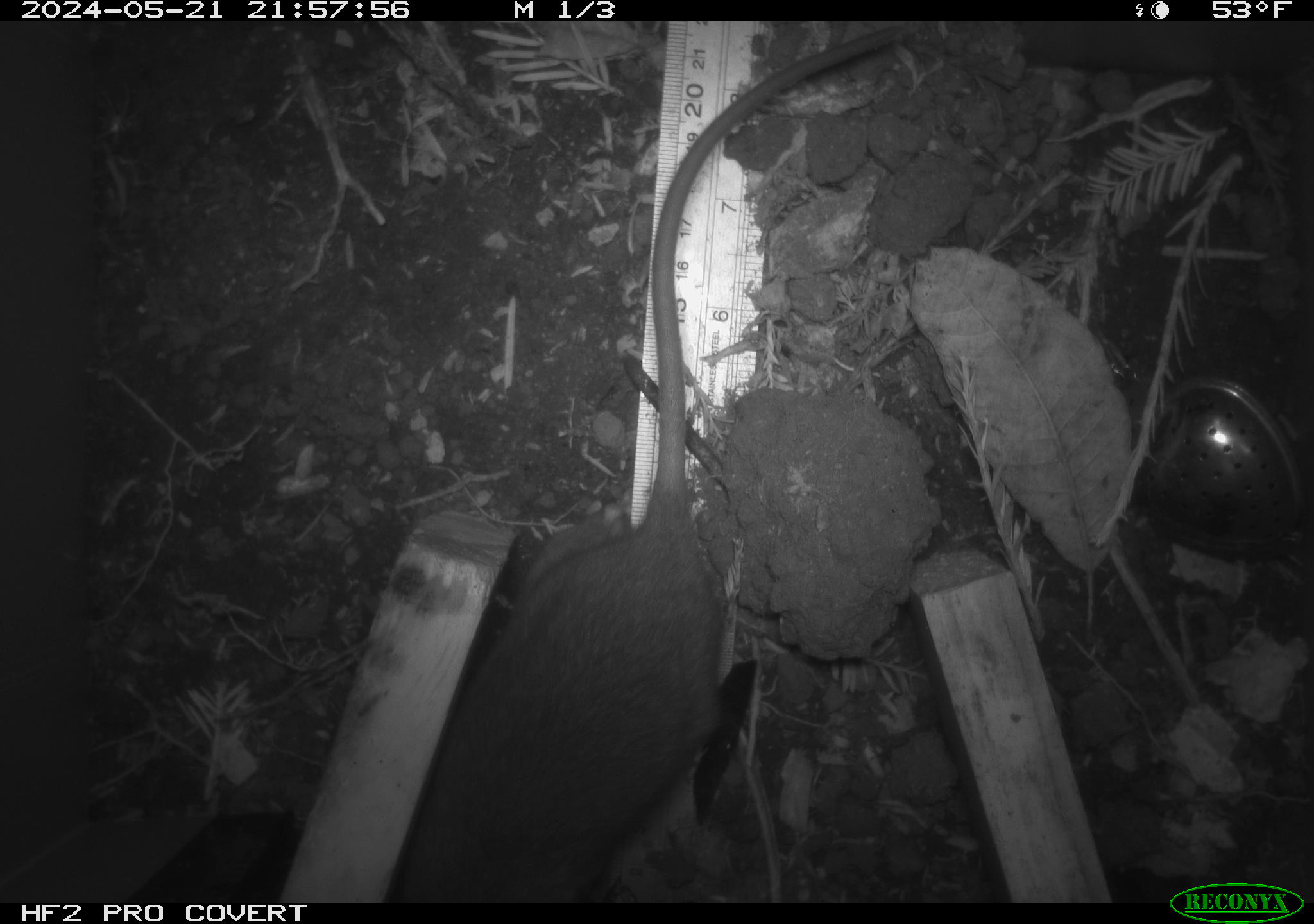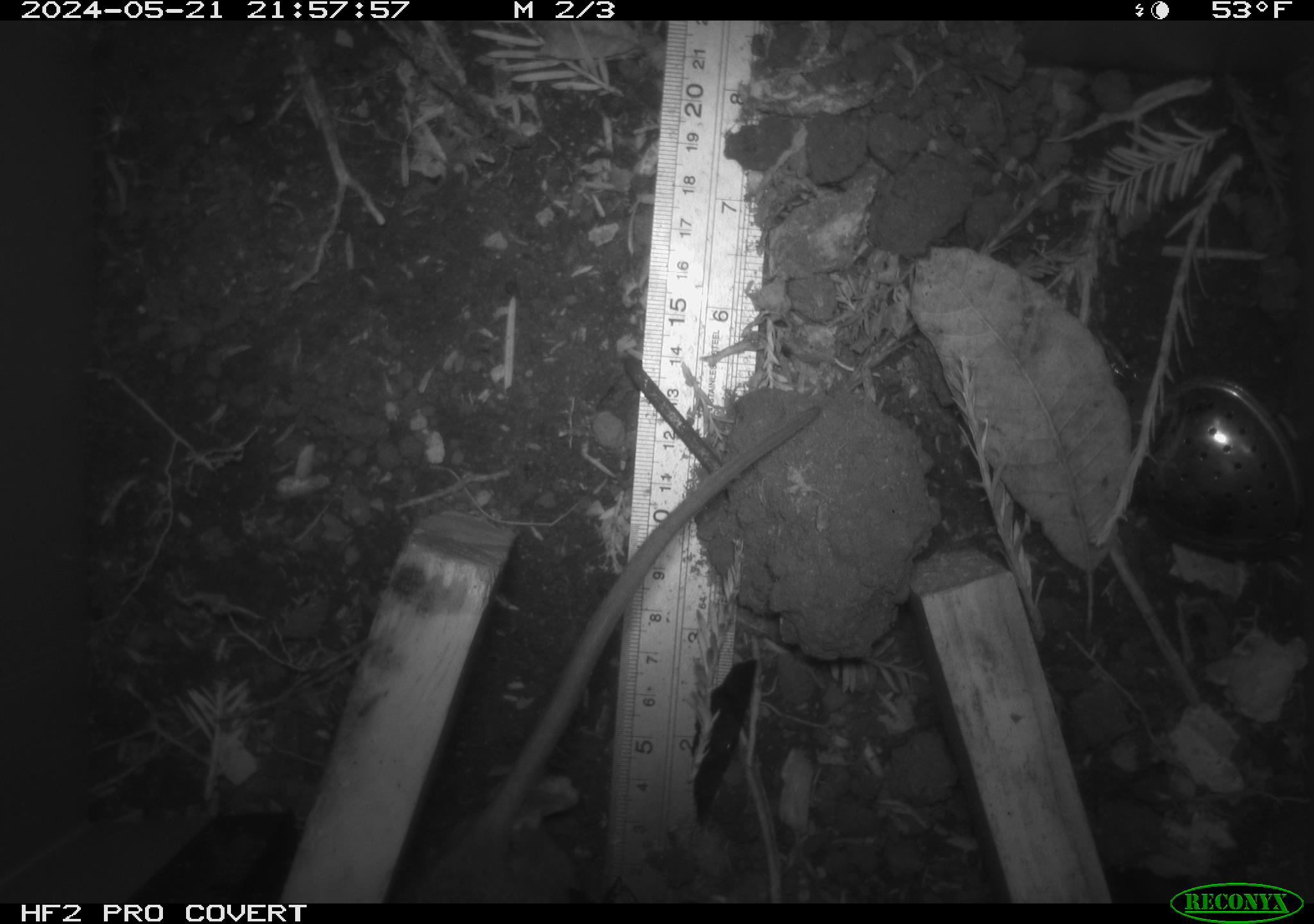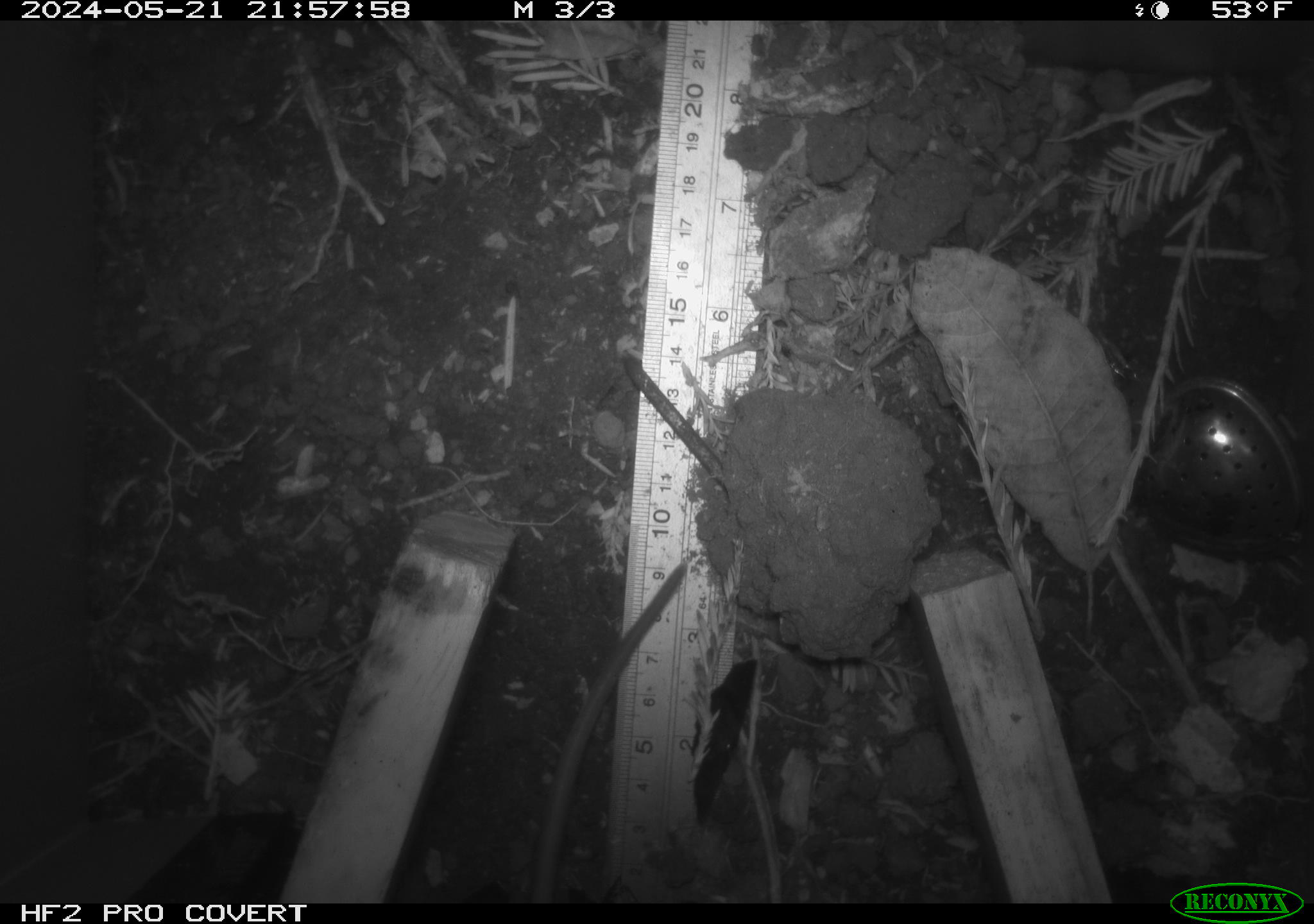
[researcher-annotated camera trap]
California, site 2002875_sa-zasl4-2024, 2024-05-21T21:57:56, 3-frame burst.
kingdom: Animalia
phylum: Chordata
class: Mammalia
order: Rodentia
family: Cricetidae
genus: Neotoma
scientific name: Neotoma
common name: pack rat or woodrat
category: neotoma species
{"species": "neotoma species (pack rat or woodrat) (Neotoma)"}